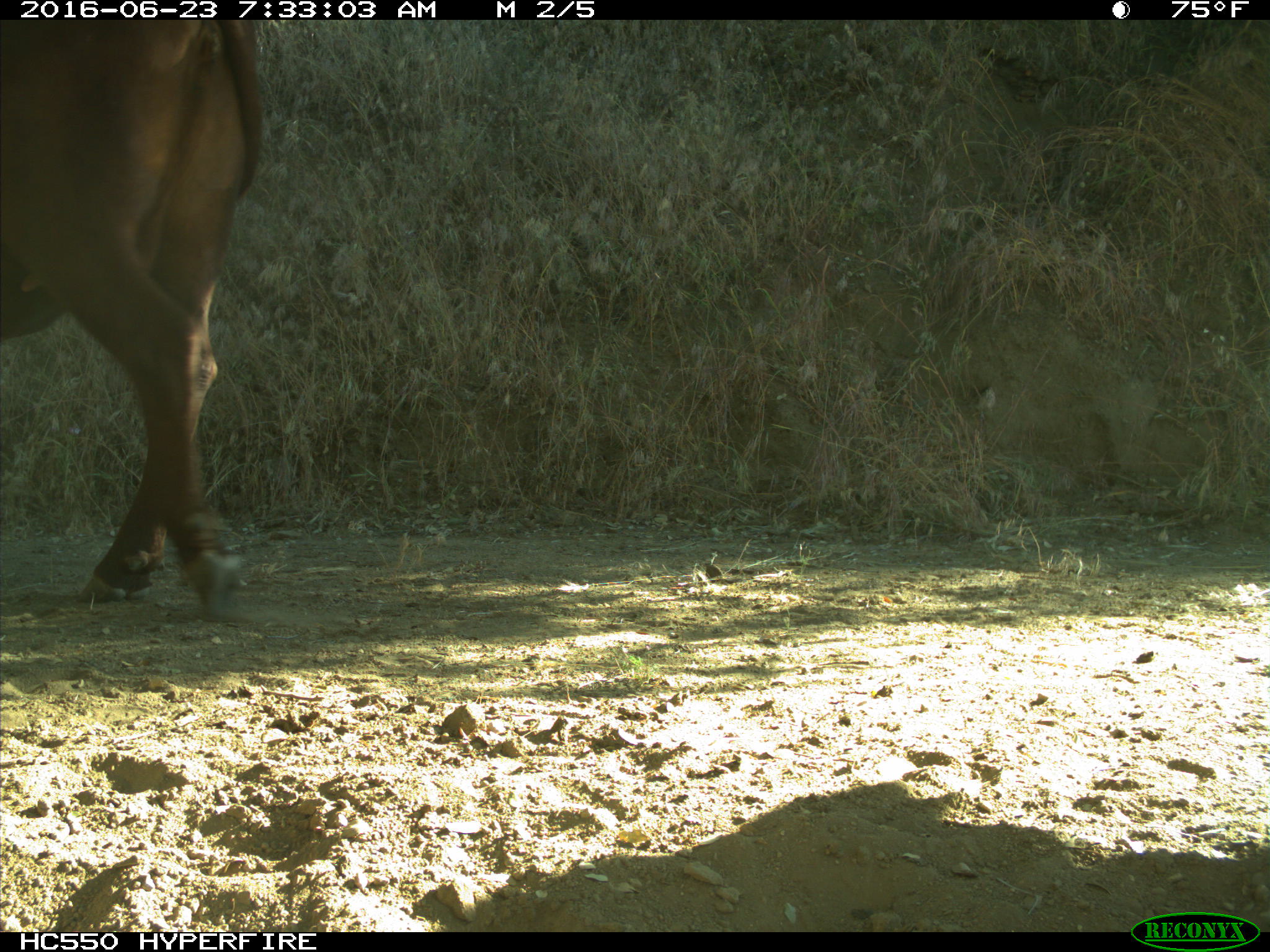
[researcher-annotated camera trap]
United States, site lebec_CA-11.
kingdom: Animalia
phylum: Chordata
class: Mammalia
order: Artiodactyla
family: Bovidae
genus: Bos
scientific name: Bos taurus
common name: domestic cow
Bos taurus (domestic cow).